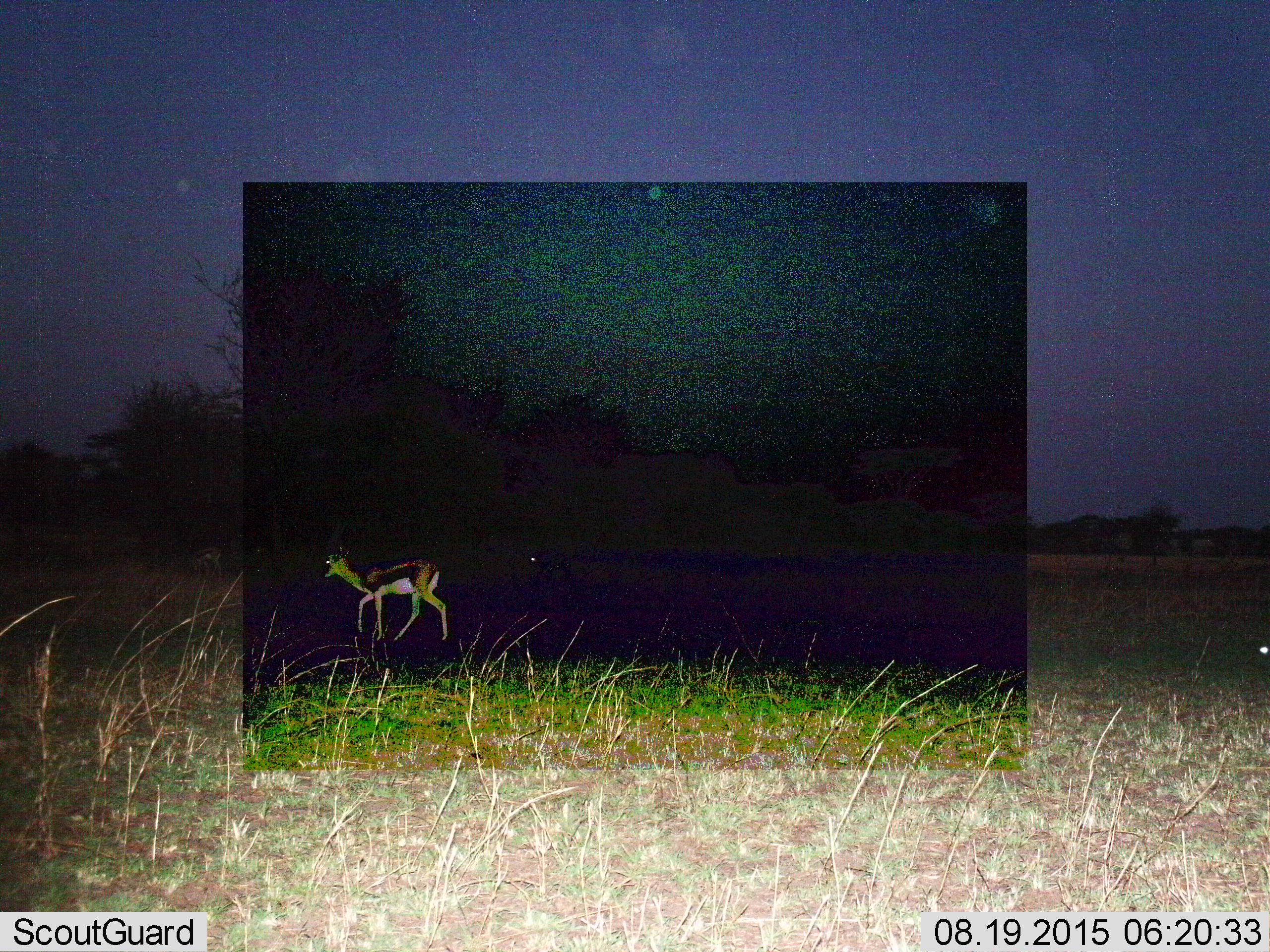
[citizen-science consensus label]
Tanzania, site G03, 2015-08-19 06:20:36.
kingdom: Animalia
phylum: Chordata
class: Mammalia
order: Artiodactyla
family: Bovidae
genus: Eudorcas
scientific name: Eudorcas thomsonii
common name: thomson's gazelle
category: gazellethomsons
Gazellethomsons (thomson's gazelle) (Eudorcas thomsonii), count 2. Behavior (volunteer vote fractions): standing 43%, resting 0%, moving 86%, interacting 0%. Young present (vote fraction): 0%. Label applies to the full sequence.